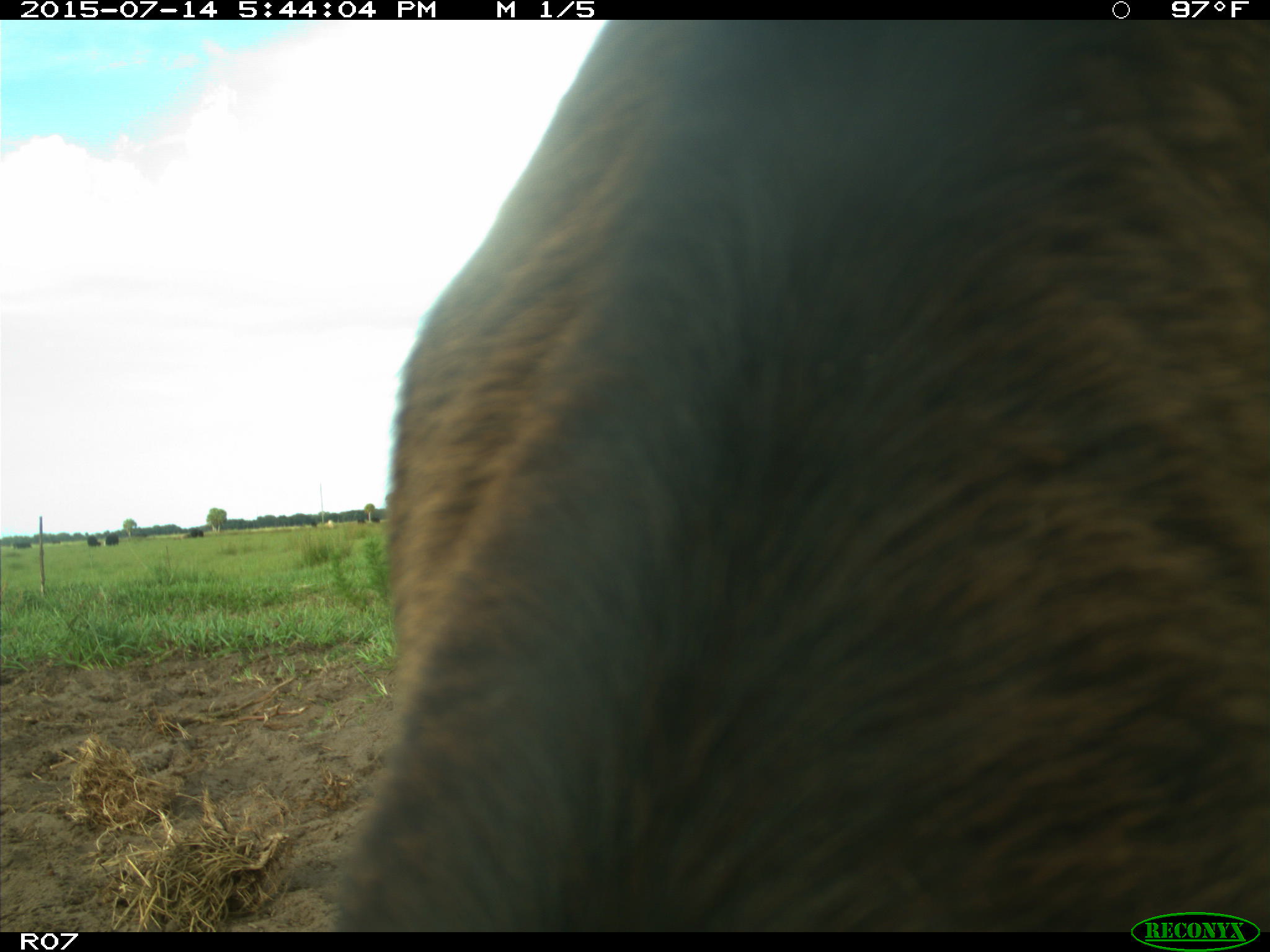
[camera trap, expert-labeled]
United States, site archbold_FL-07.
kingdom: Animalia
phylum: Chordata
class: Mammalia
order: Artiodactyla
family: Bovidae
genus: Bos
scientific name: Bos taurus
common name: domestic cow